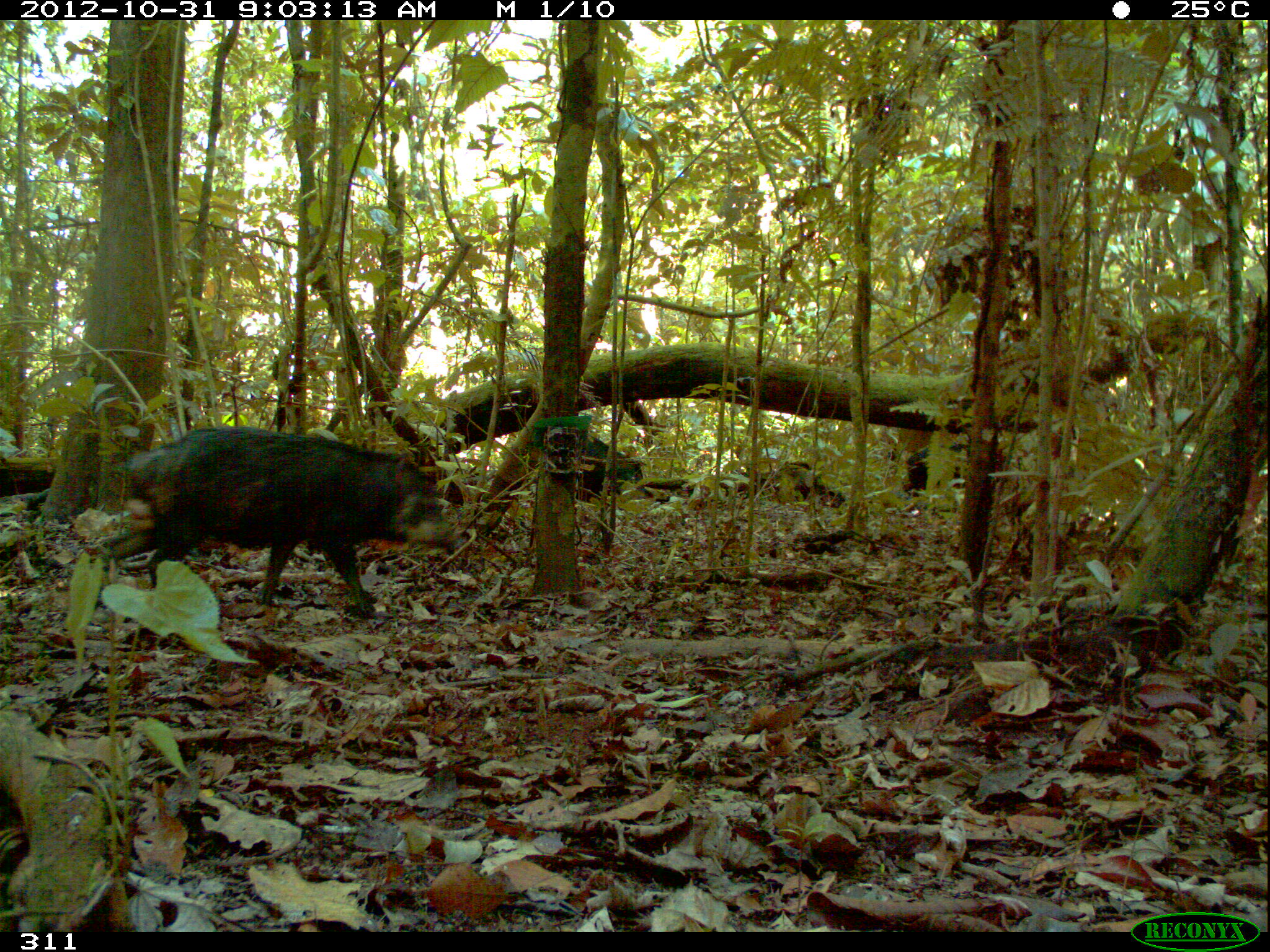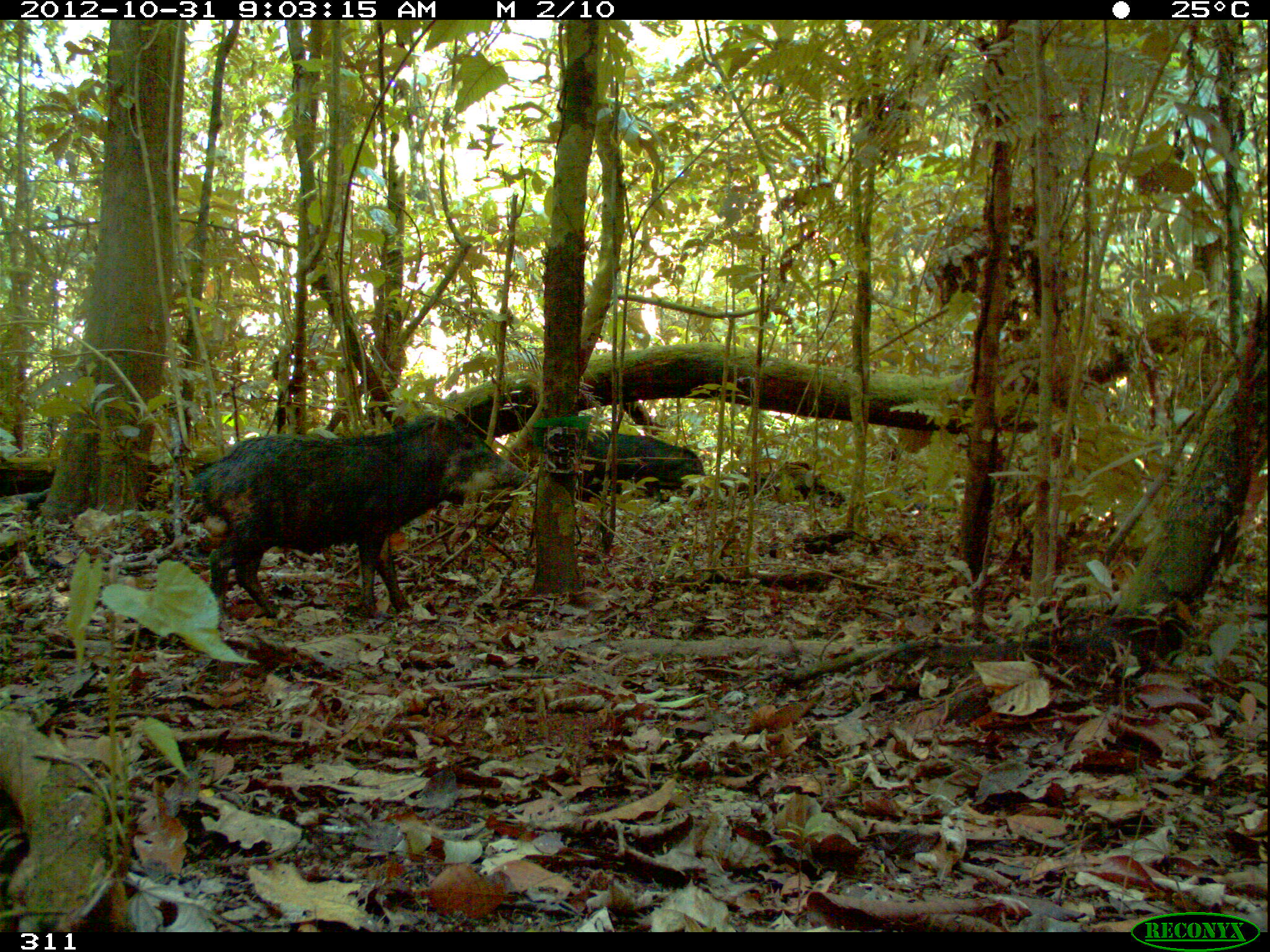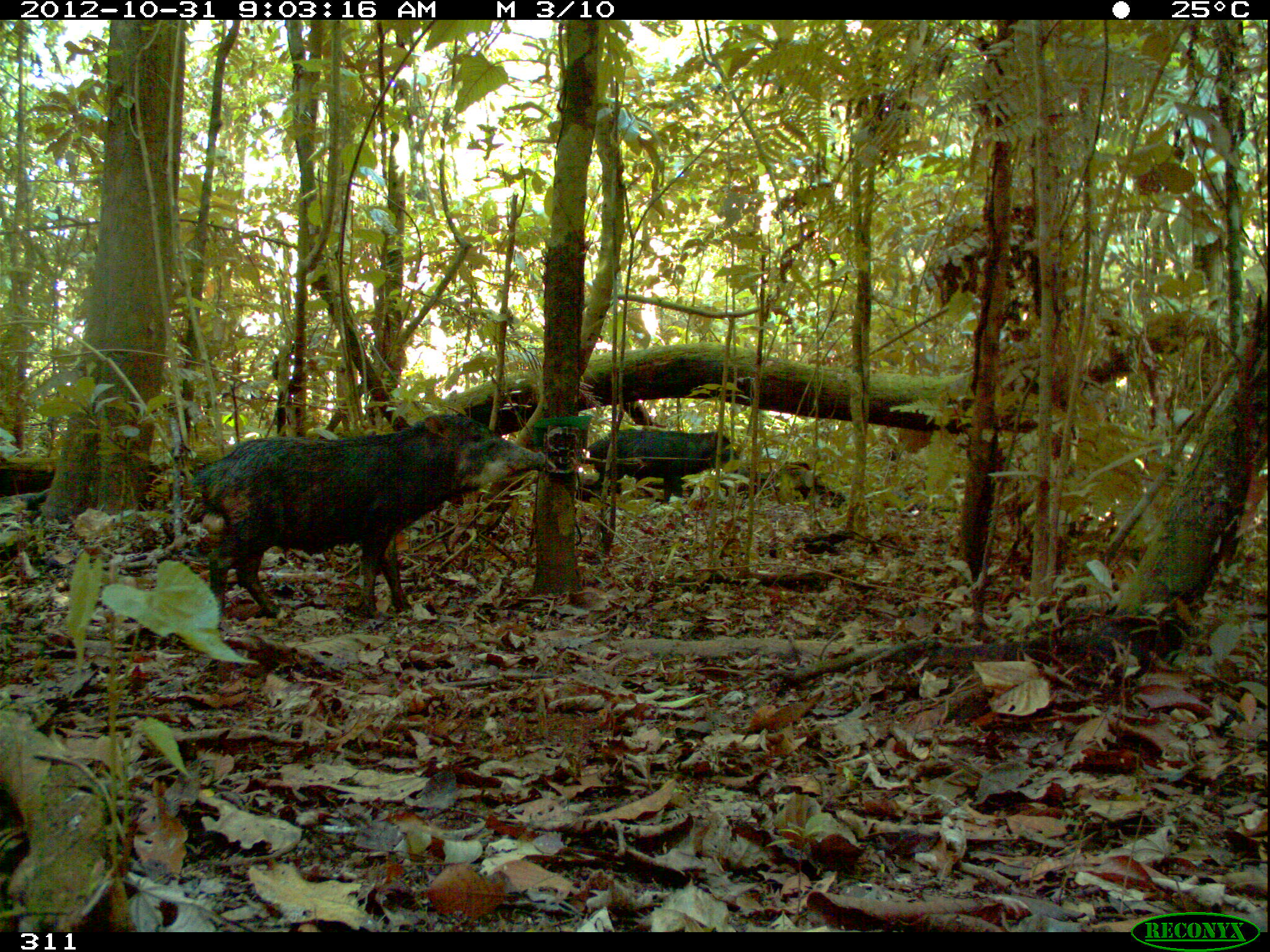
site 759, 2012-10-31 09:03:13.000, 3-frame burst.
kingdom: Animalia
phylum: Chordata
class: Mammalia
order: Artiodactyla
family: Tayassuidae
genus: Tayassu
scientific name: Tayassu pecari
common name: white-lipped peccary